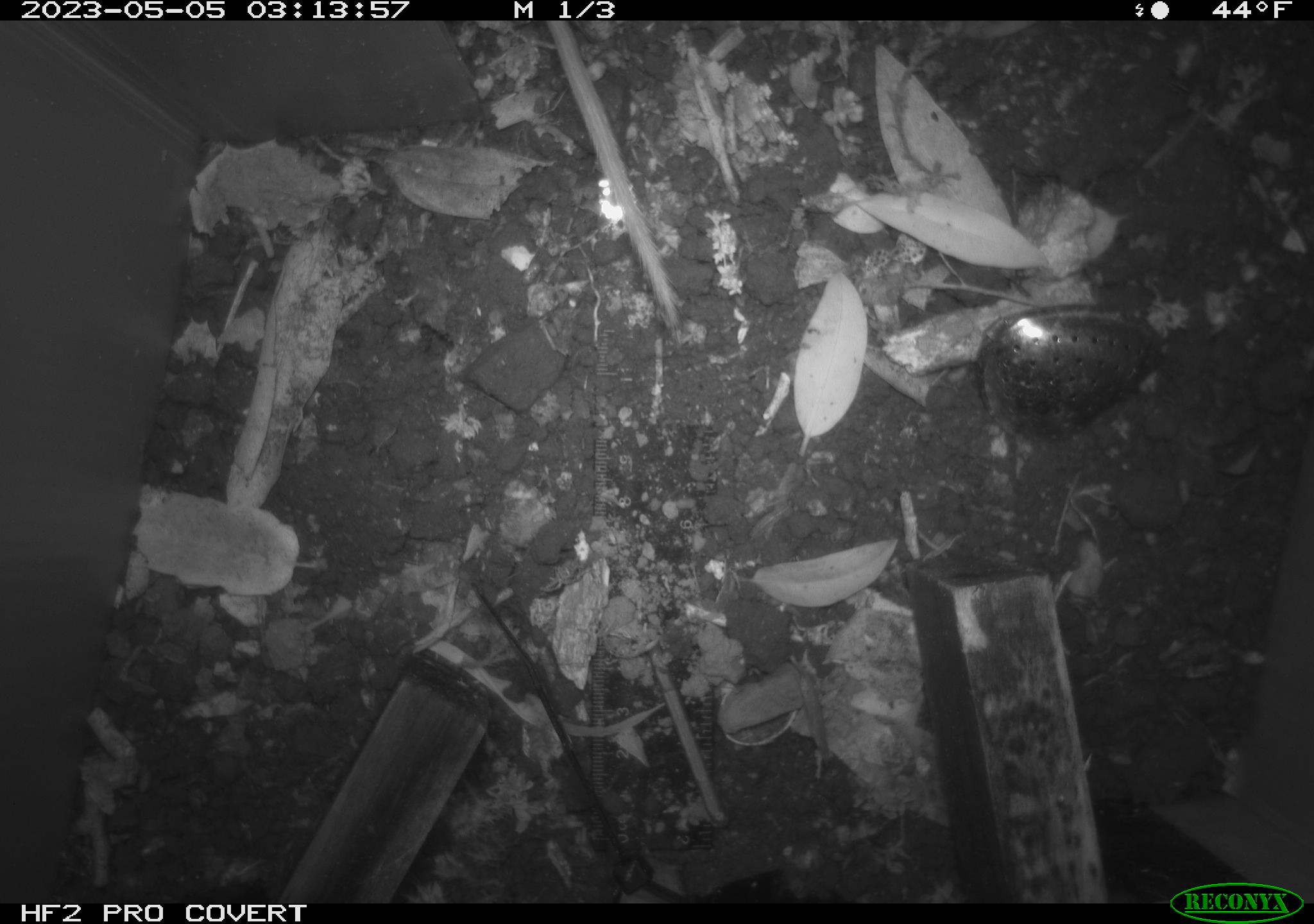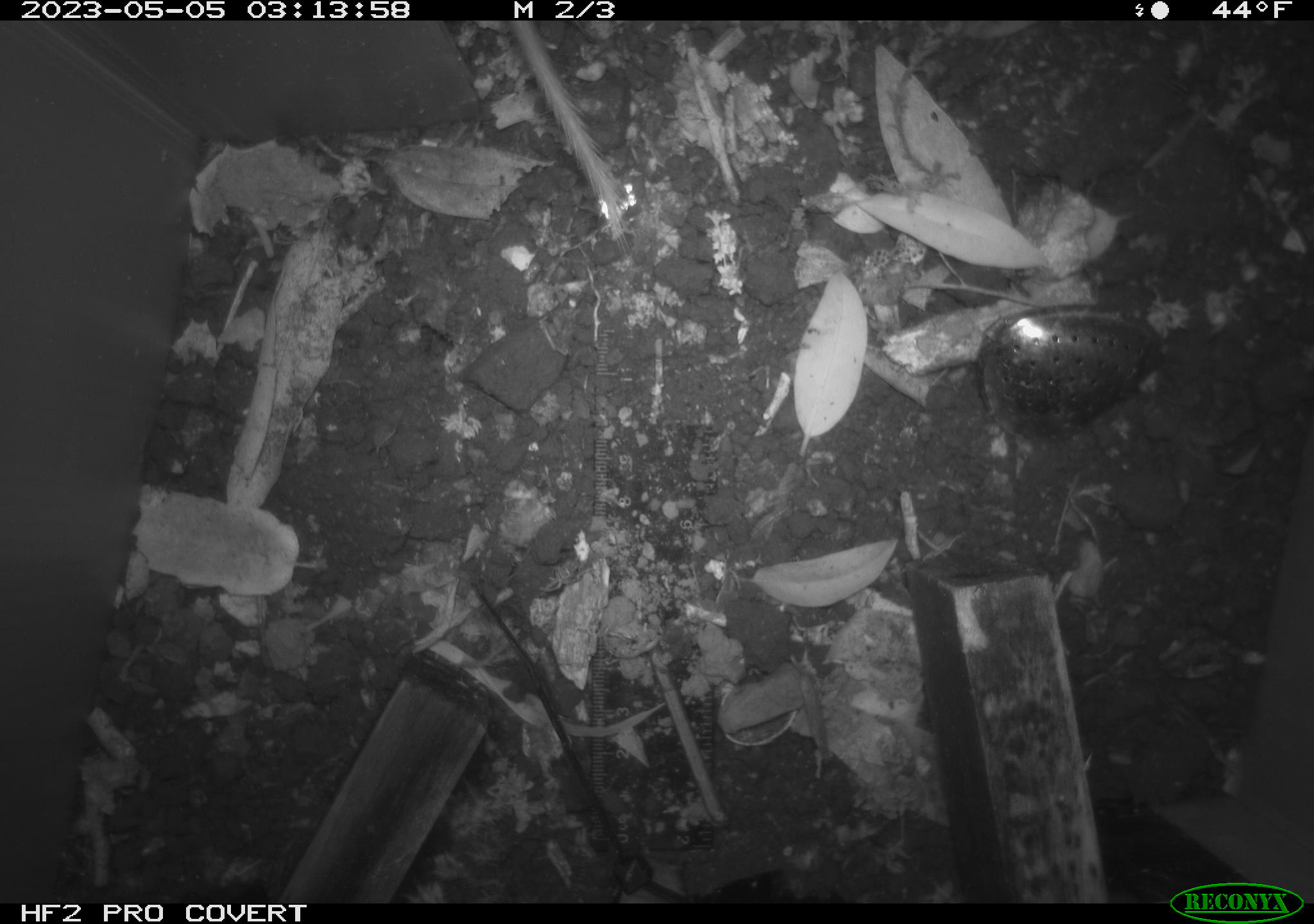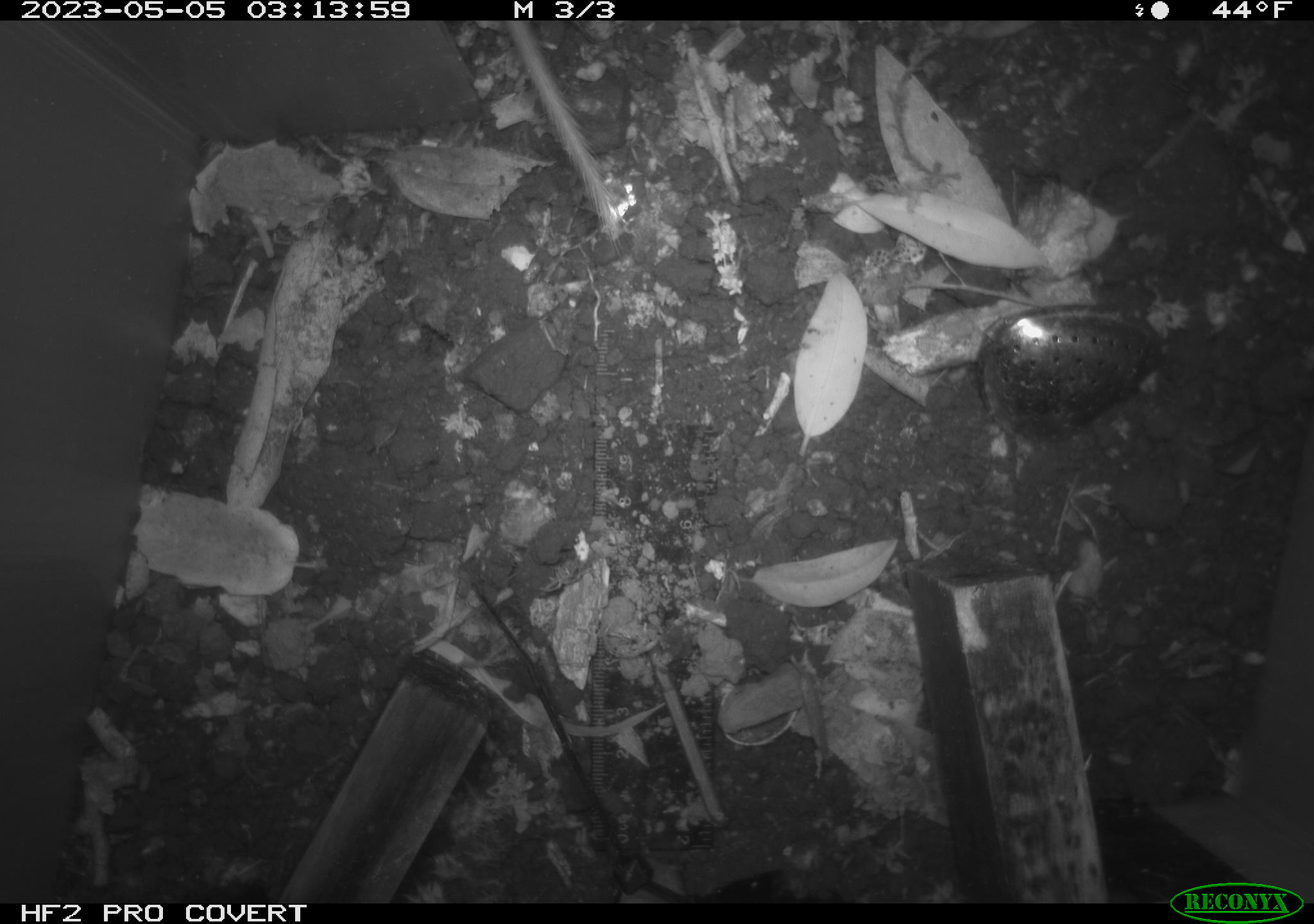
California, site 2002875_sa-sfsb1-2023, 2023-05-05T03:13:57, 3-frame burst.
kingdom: Animalia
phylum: Chordata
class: Mammalia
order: Rodentia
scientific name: Rodentia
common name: mouse species